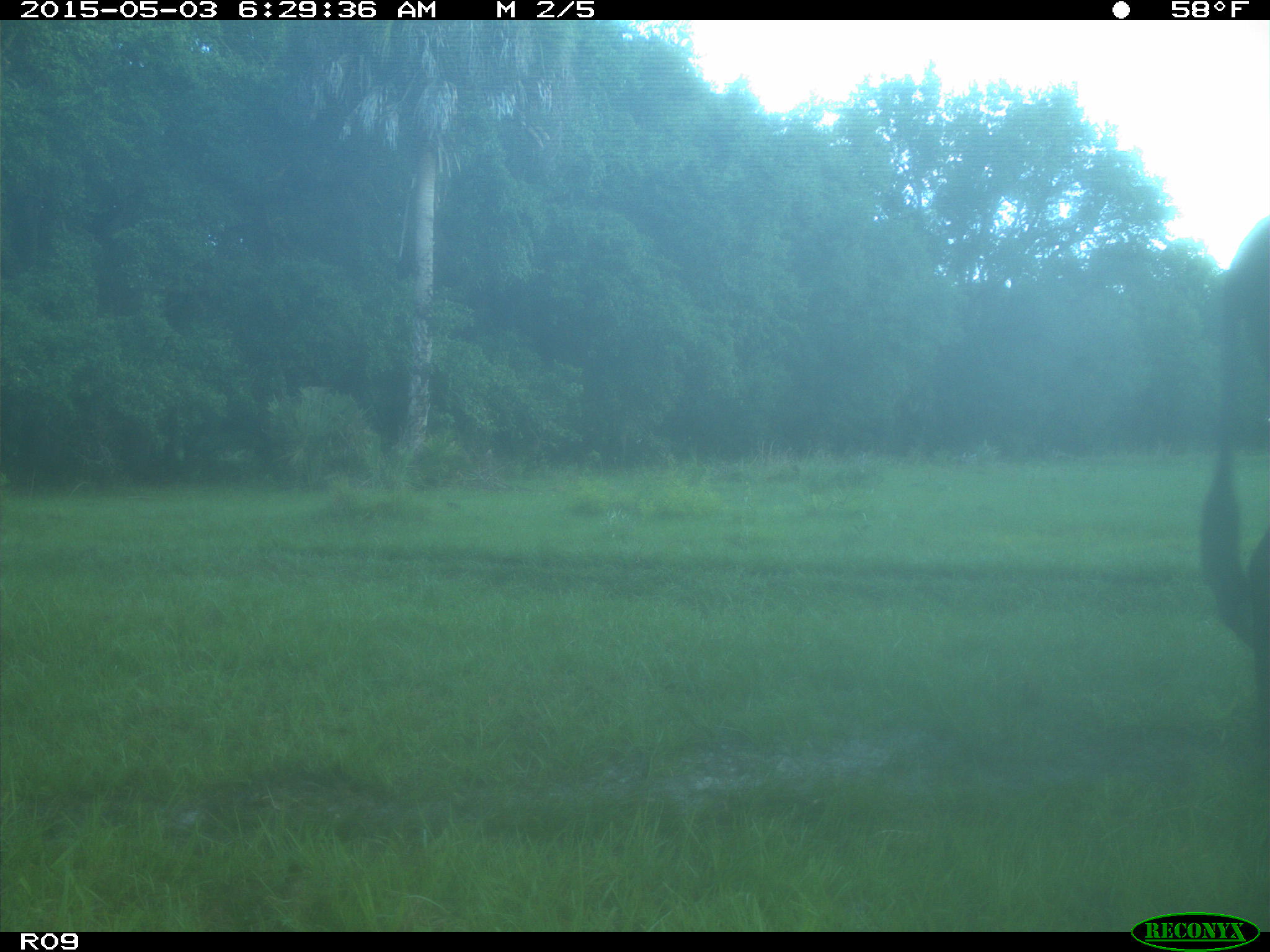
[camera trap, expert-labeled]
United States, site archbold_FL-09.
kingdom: Animalia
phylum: Chordata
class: Mammalia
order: Artiodactyla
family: Bovidae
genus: Bos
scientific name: Bos taurus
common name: domestic cow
Bos taurus (domestic cow).